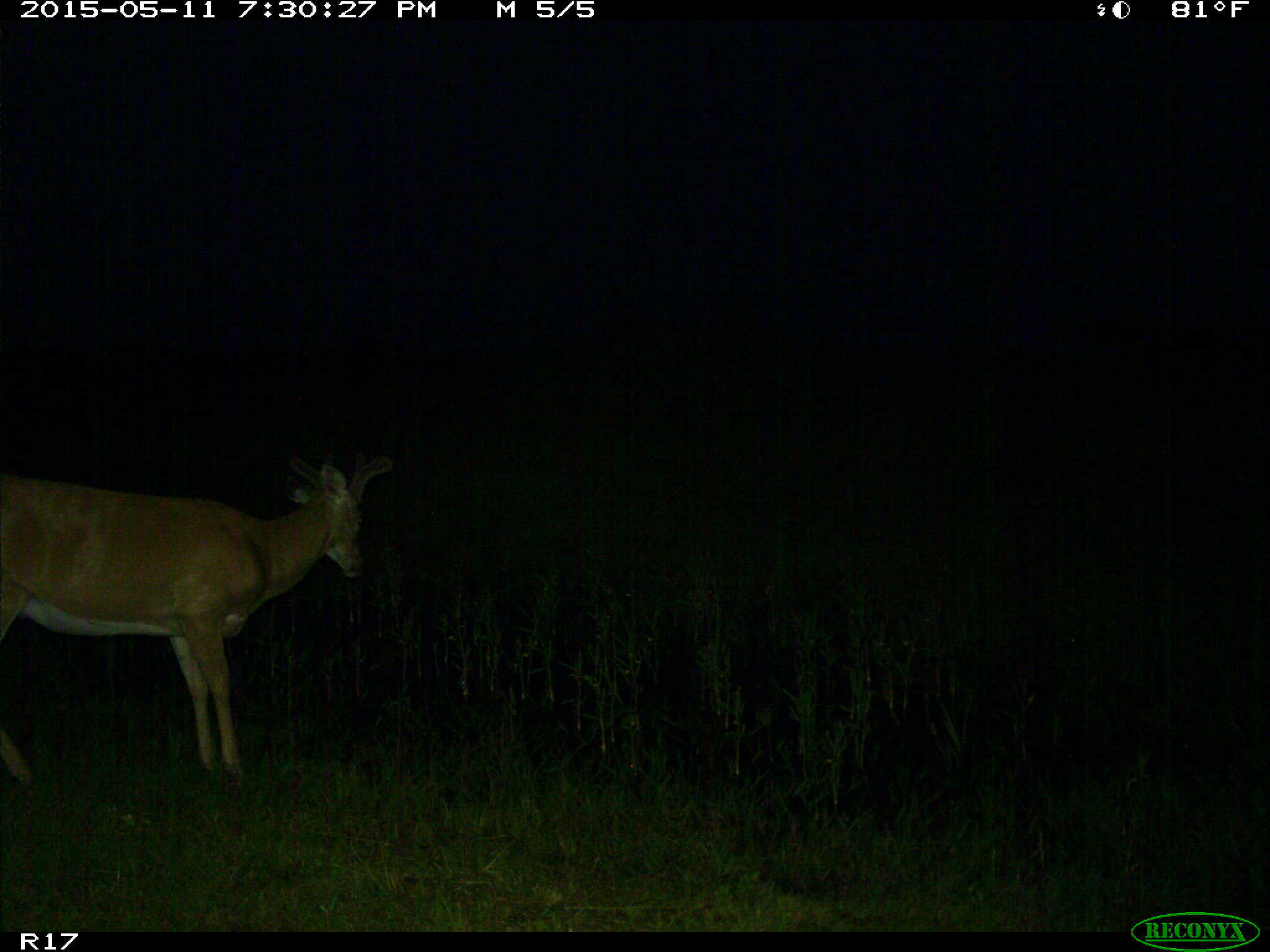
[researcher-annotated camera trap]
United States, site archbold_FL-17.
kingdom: Animalia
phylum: Chordata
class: Mammalia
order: Artiodactyla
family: Cervidae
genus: Odocoileus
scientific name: Odocoileus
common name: deer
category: unidentified deer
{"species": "unidentified deer (deer) (Odocoileus)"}